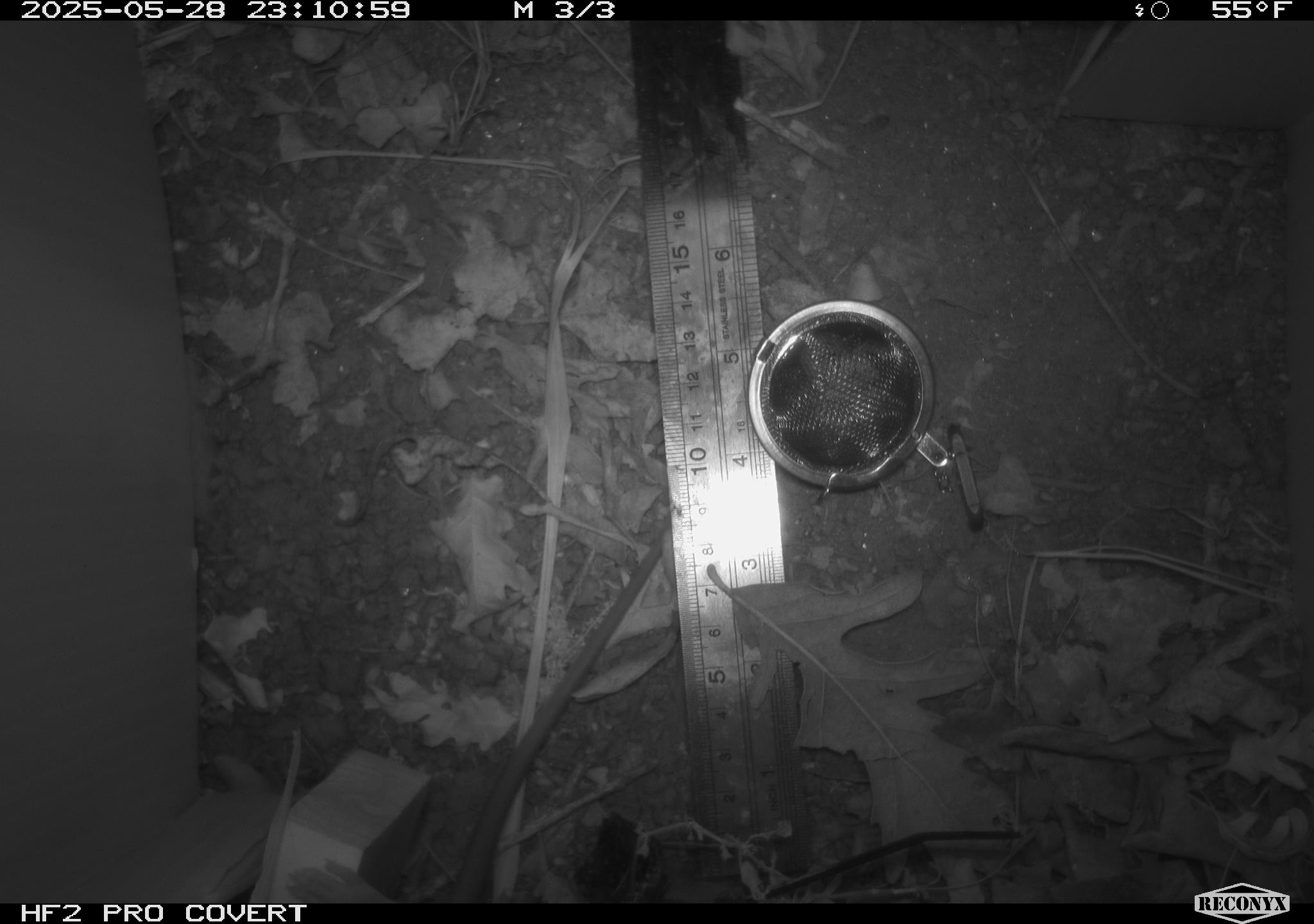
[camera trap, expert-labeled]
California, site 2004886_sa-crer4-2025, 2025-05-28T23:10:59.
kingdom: Animalia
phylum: Chordata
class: Mammalia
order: Rodentia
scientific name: Rodentia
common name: rodent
Rodent (Rodentia).